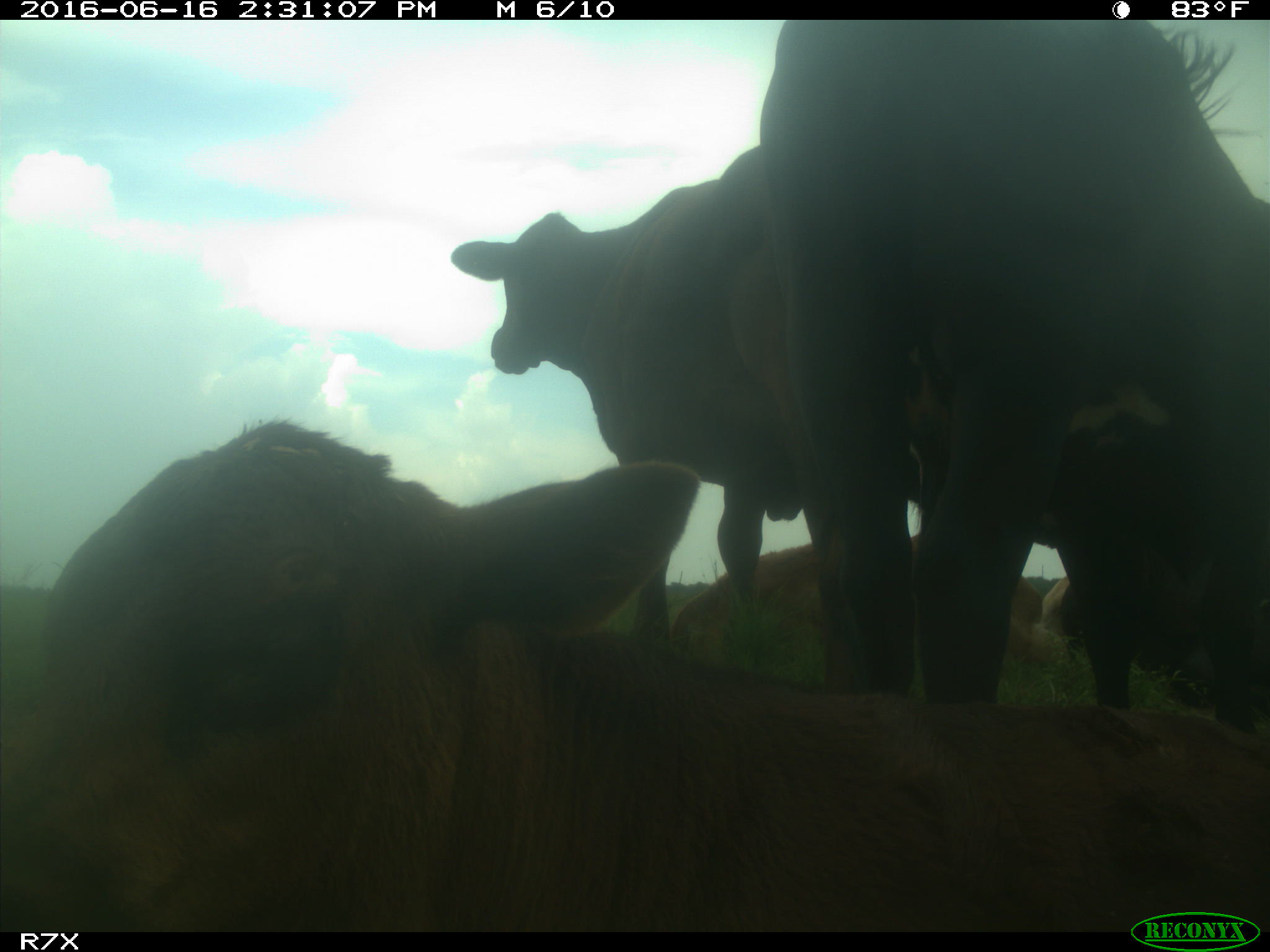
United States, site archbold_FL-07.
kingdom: Animalia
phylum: Chordata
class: Mammalia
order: Artiodactyla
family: Bovidae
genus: Bos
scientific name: Bos taurus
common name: domestic cow